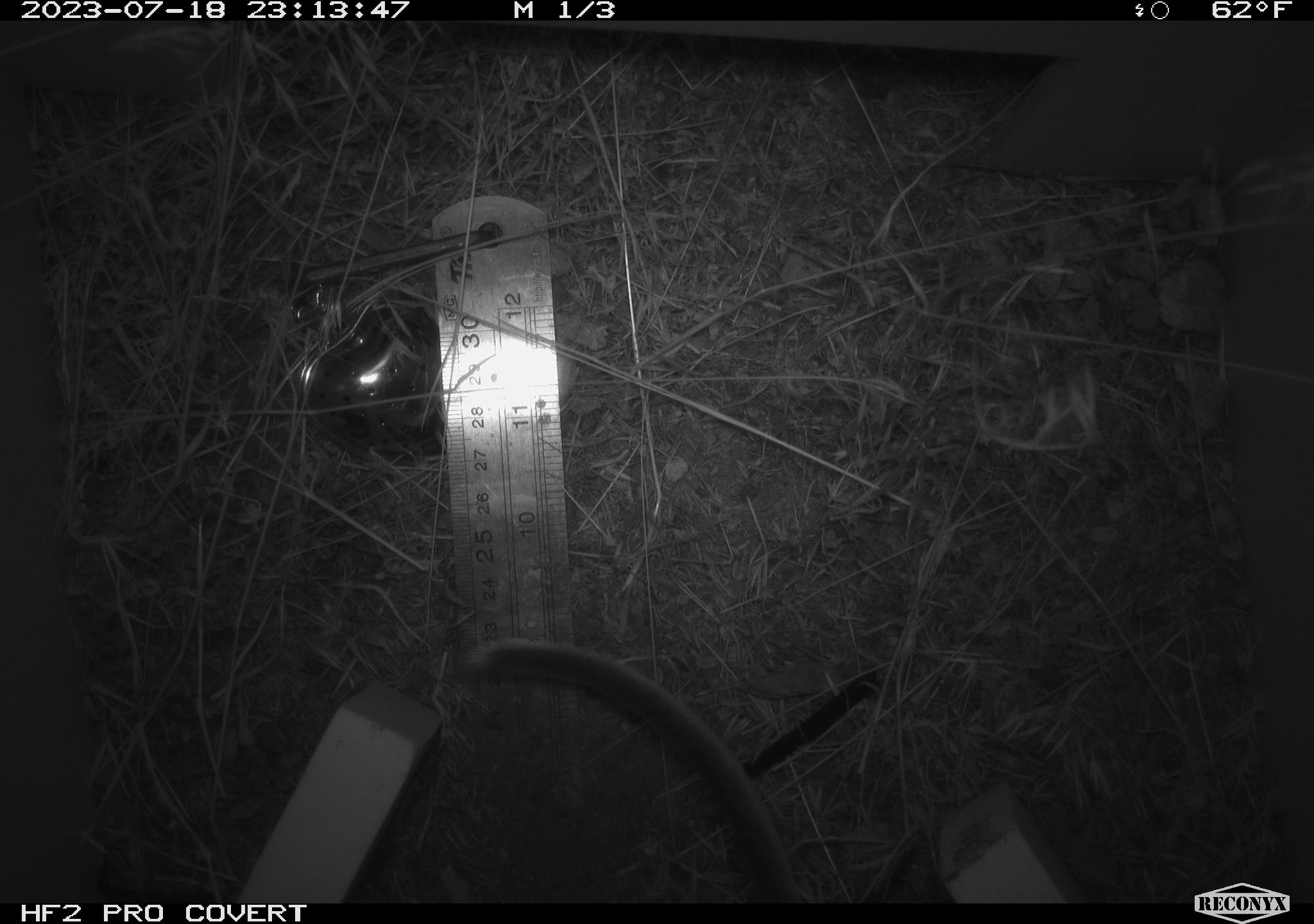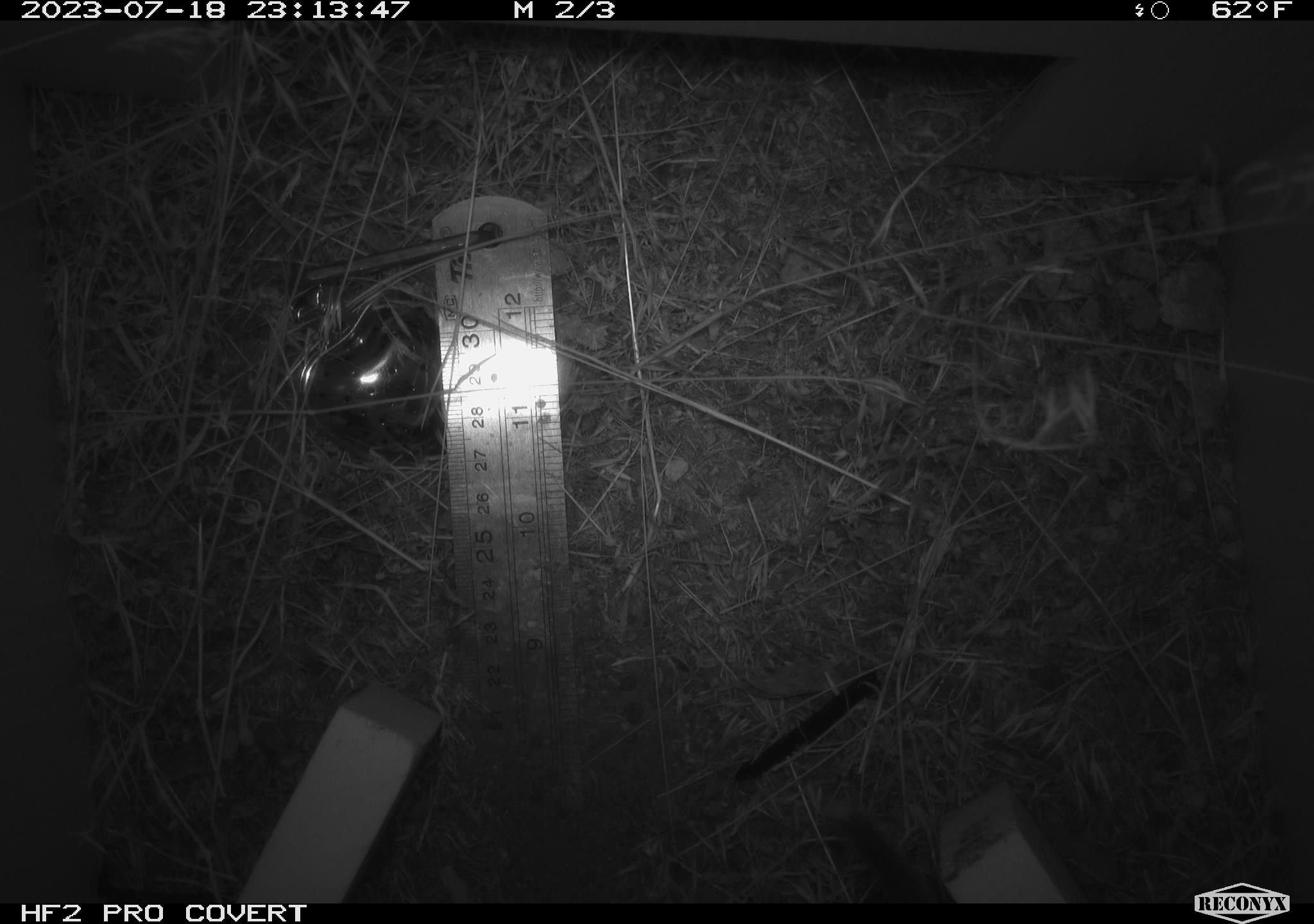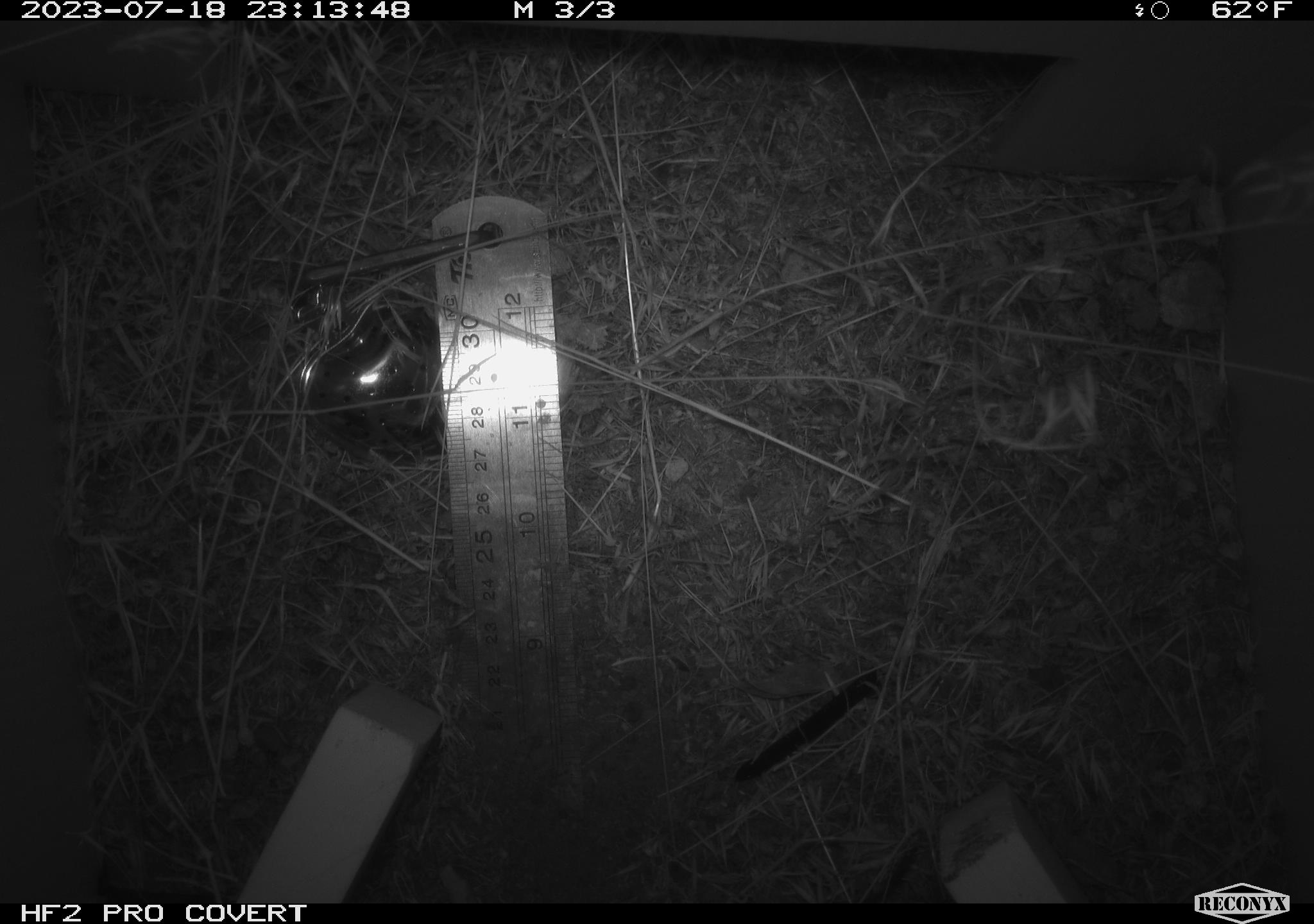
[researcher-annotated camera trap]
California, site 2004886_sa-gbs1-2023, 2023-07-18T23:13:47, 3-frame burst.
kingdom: Animalia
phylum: Chordata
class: Mammalia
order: Rodentia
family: Cricetidae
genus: Neotoma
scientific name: Neotoma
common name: pack rat or woodrat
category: neotoma species